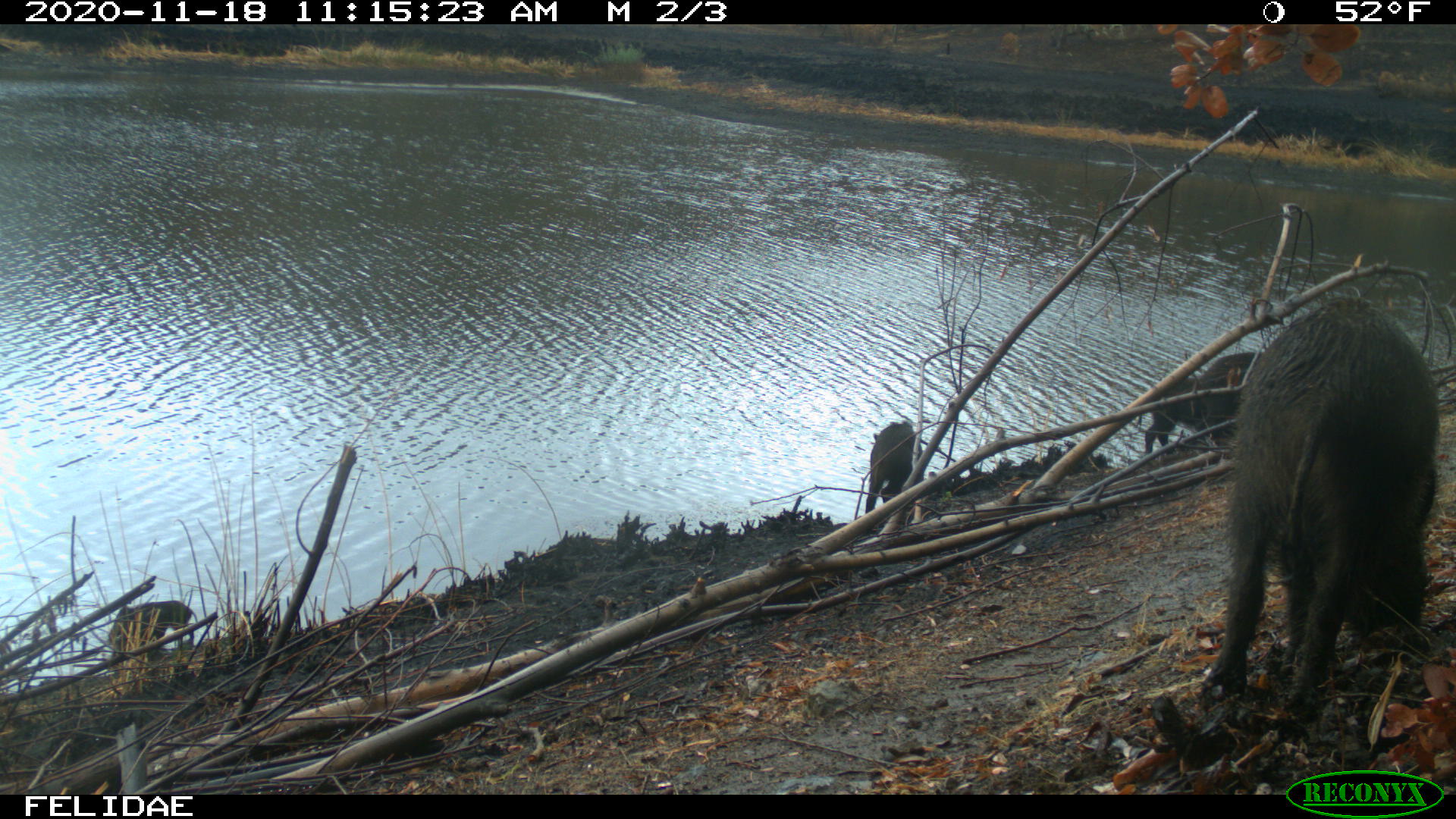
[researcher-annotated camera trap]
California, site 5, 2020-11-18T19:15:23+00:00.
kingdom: Animalia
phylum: Chordata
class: Mammalia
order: Artiodactyla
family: Suidae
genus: Sus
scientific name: Sus scrofa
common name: wild boar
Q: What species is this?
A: Wild boar (Sus scrofa).